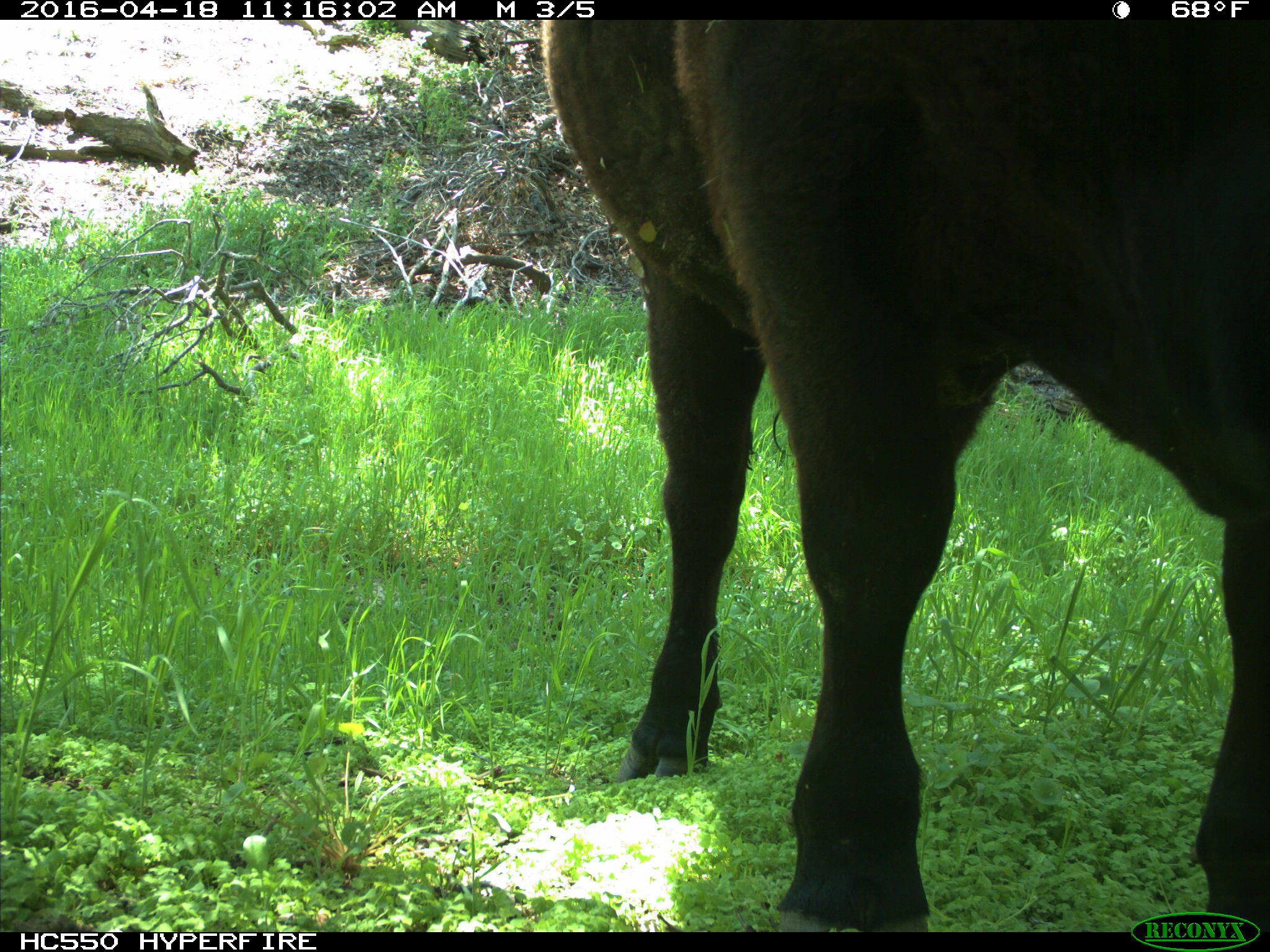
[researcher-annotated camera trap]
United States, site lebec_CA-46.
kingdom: Animalia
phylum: Chordata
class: Mammalia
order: Artiodactyla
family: Bovidae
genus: Bos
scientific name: Bos taurus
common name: domestic cow